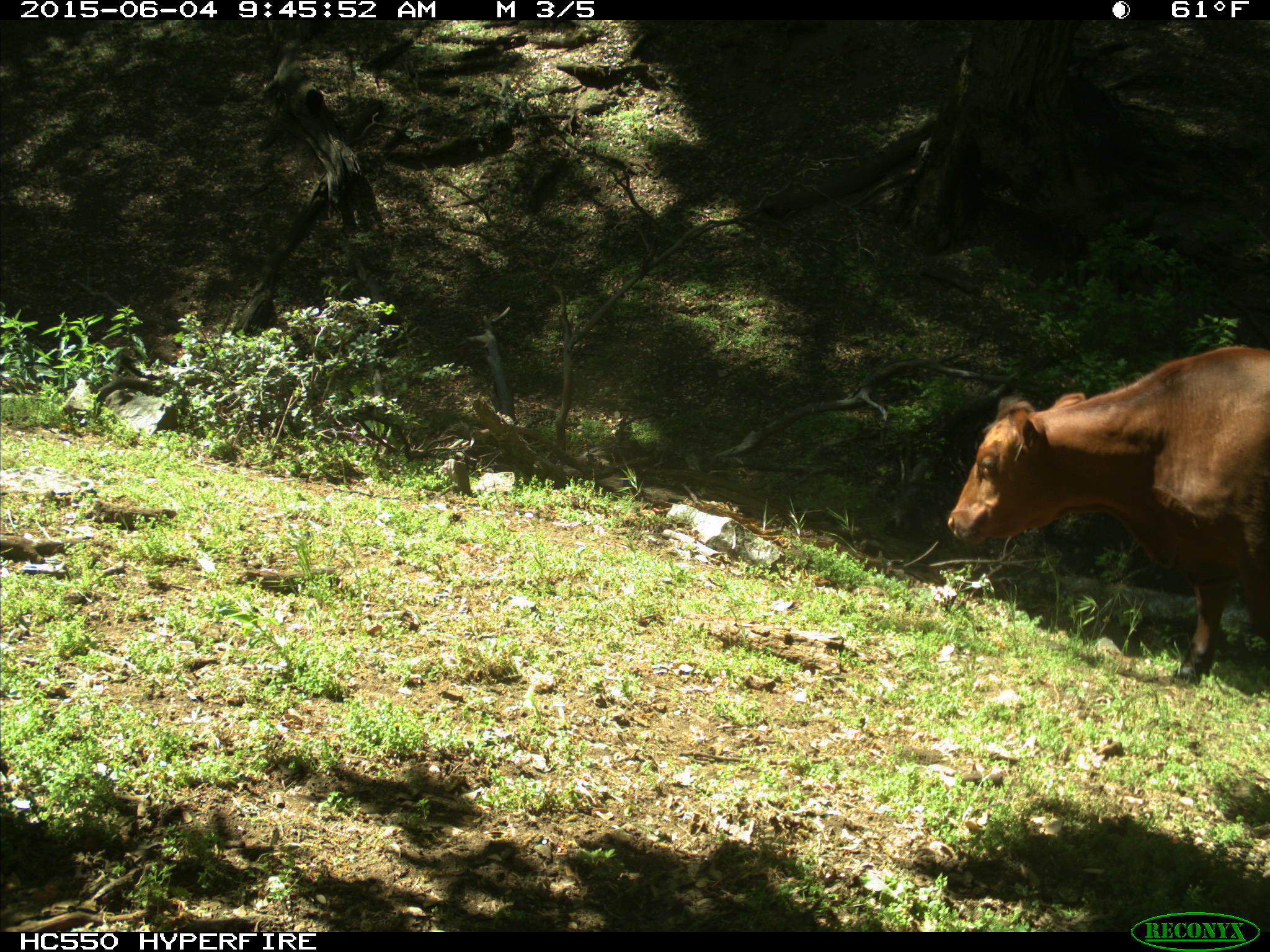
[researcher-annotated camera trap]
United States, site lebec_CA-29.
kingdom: Animalia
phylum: Chordata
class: Mammalia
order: Artiodactyla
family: Bovidae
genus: Bos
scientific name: Bos taurus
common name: domestic cow